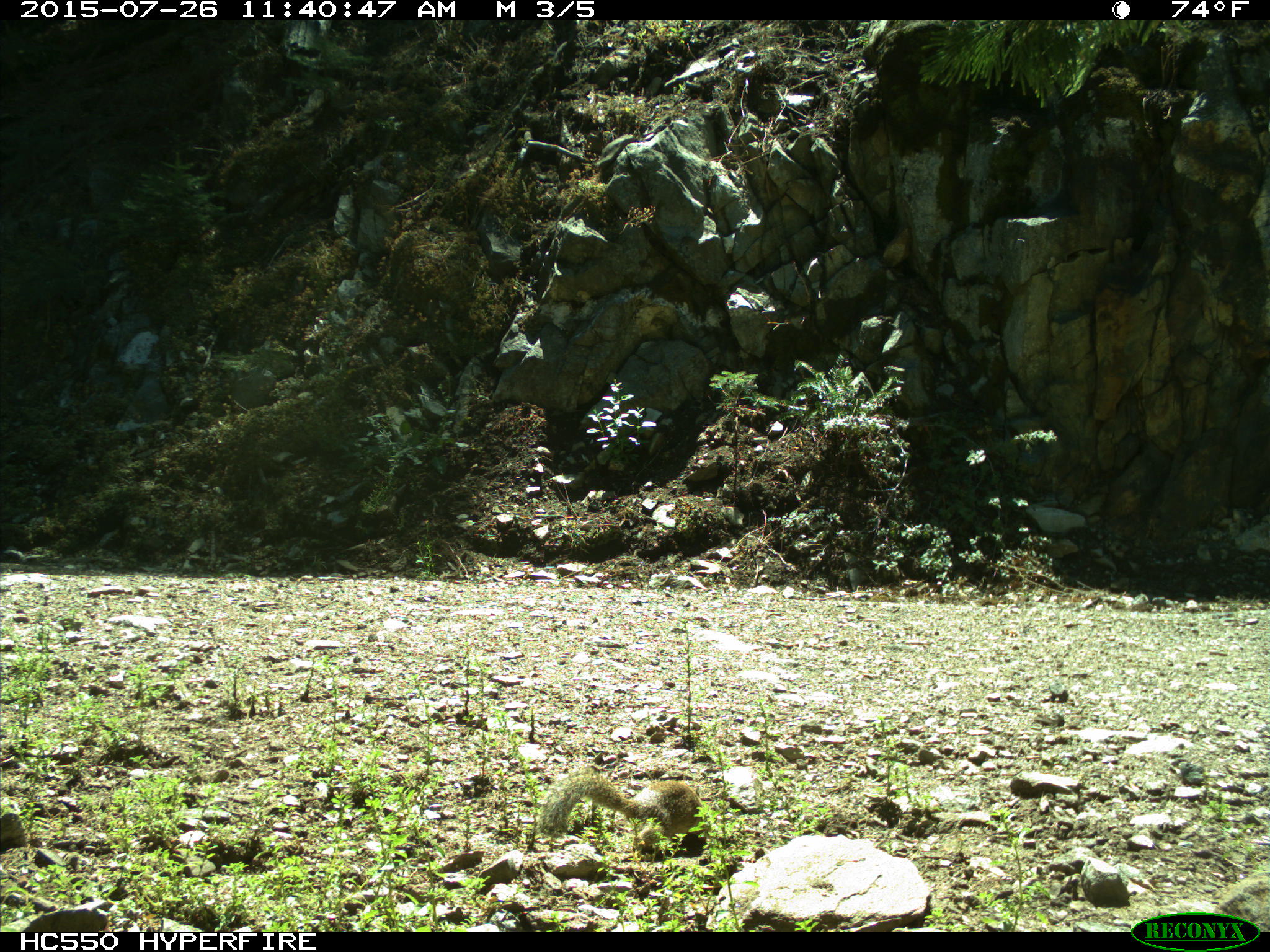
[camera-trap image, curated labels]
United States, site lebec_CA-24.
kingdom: Animalia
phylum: Chordata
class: Mammalia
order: Rodentia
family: Sciuridae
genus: Otospermophilus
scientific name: Otospermophilus beecheyi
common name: california ground squirrel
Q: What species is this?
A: Otospermophilus beecheyi (california ground squirrel).